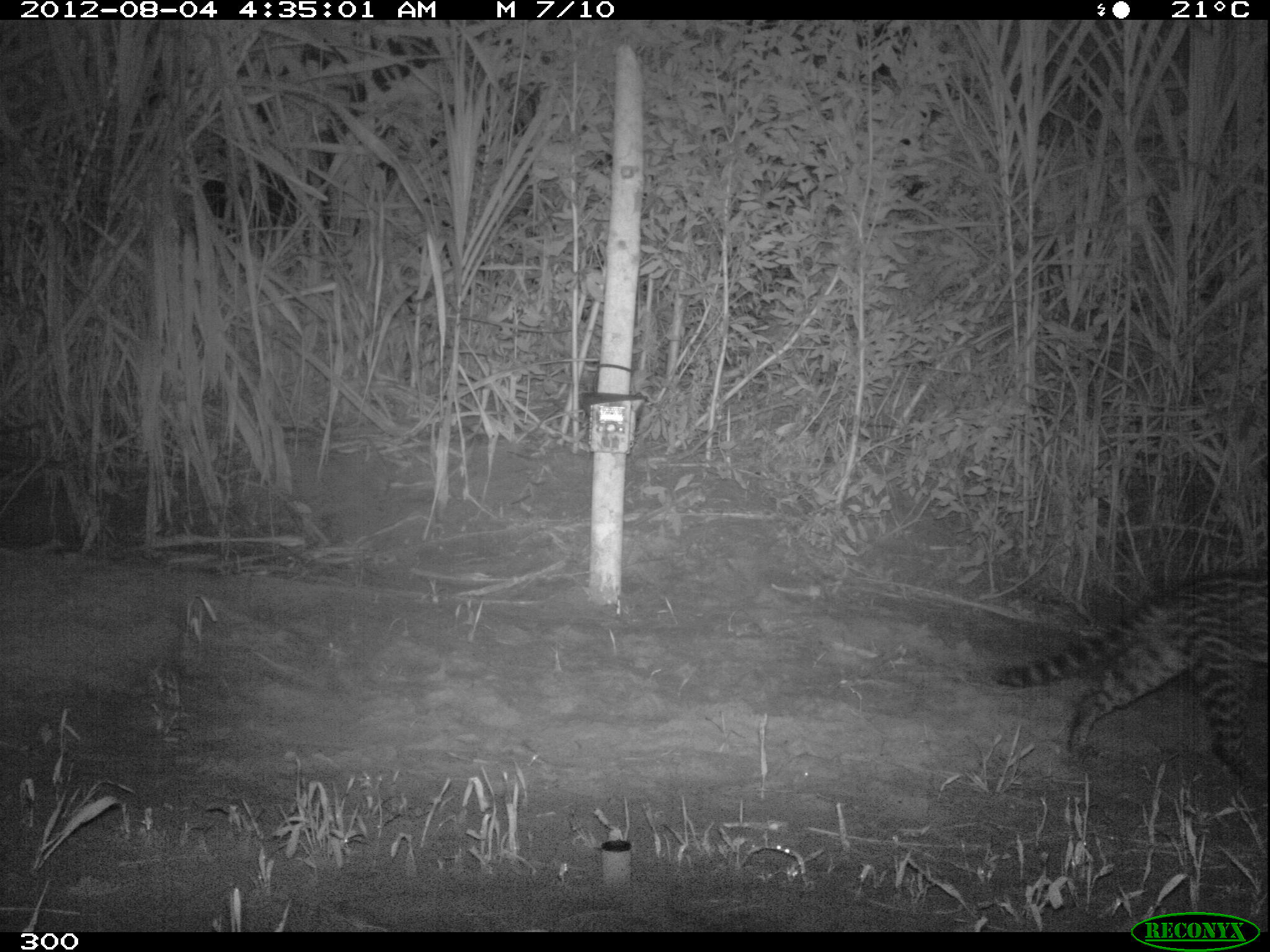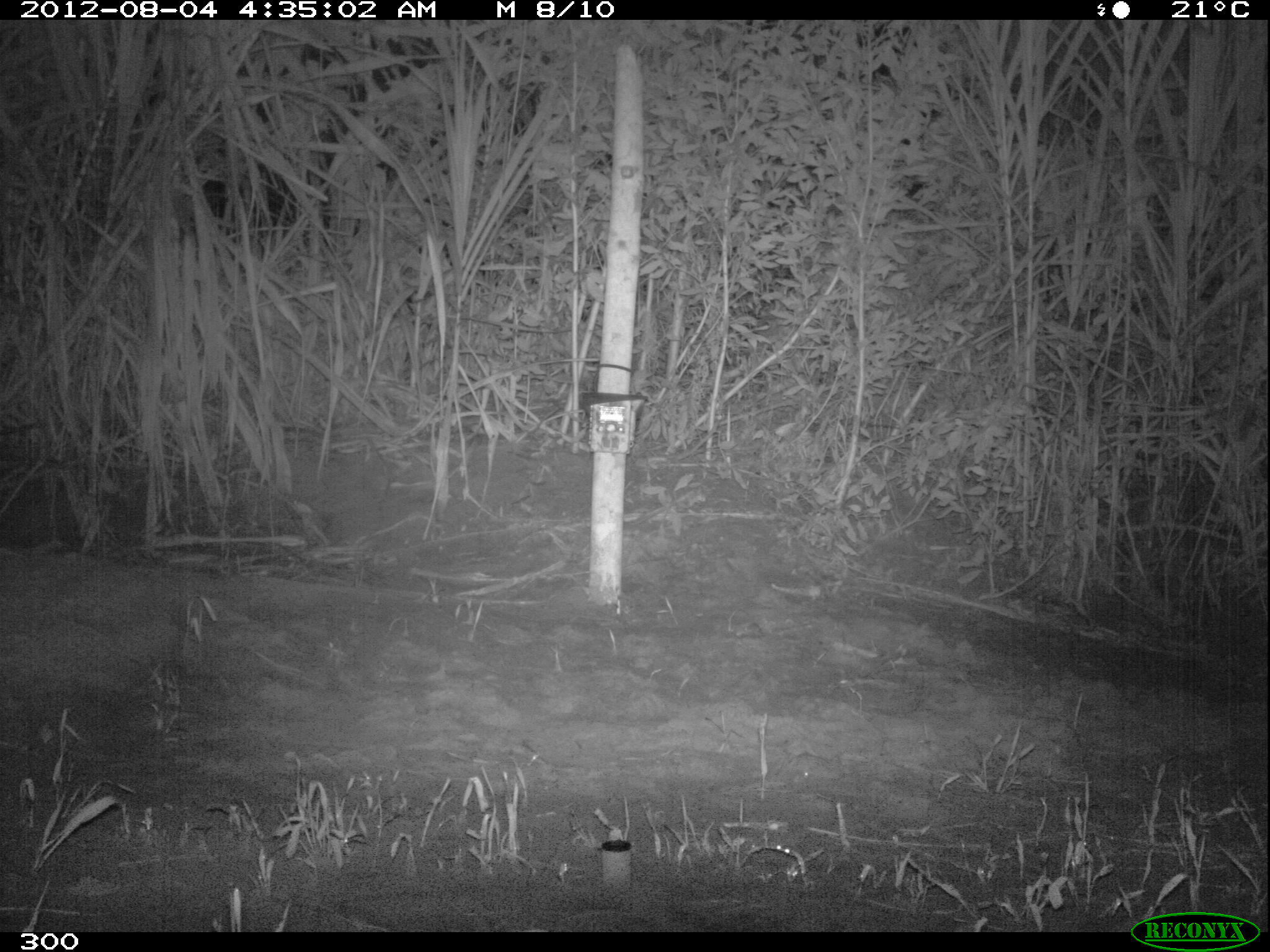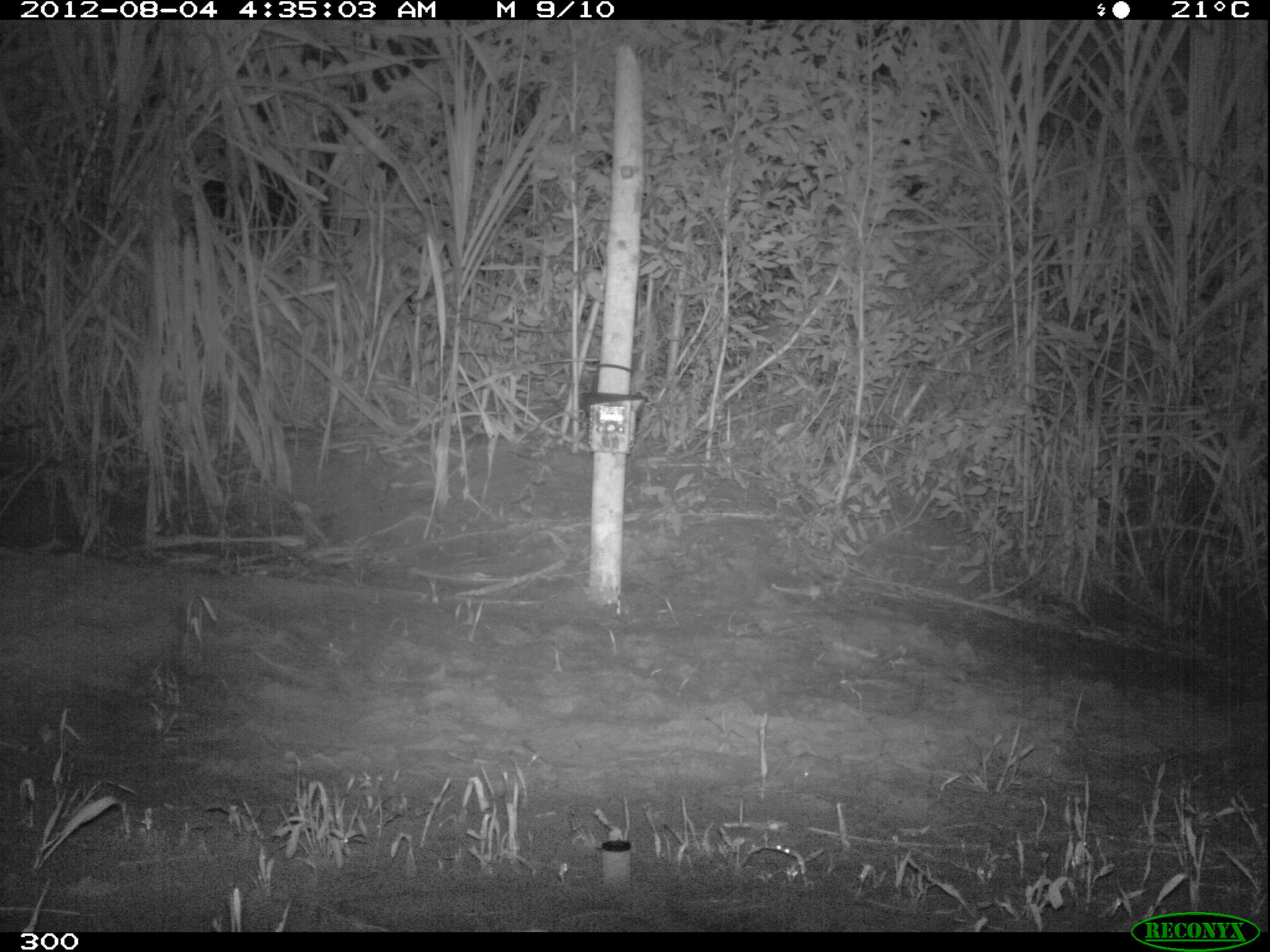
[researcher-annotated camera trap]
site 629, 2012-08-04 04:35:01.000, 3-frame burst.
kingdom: Animalia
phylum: Chordata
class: Mammalia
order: Carnivora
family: Felidae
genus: Leopardus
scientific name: Leopardus pardalis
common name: ocelot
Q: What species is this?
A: Leopardus pardalis (ocelot).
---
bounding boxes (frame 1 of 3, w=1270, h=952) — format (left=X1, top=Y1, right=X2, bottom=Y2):
leopardus pardalis: (left=985, top=564, right=1262, bottom=794)